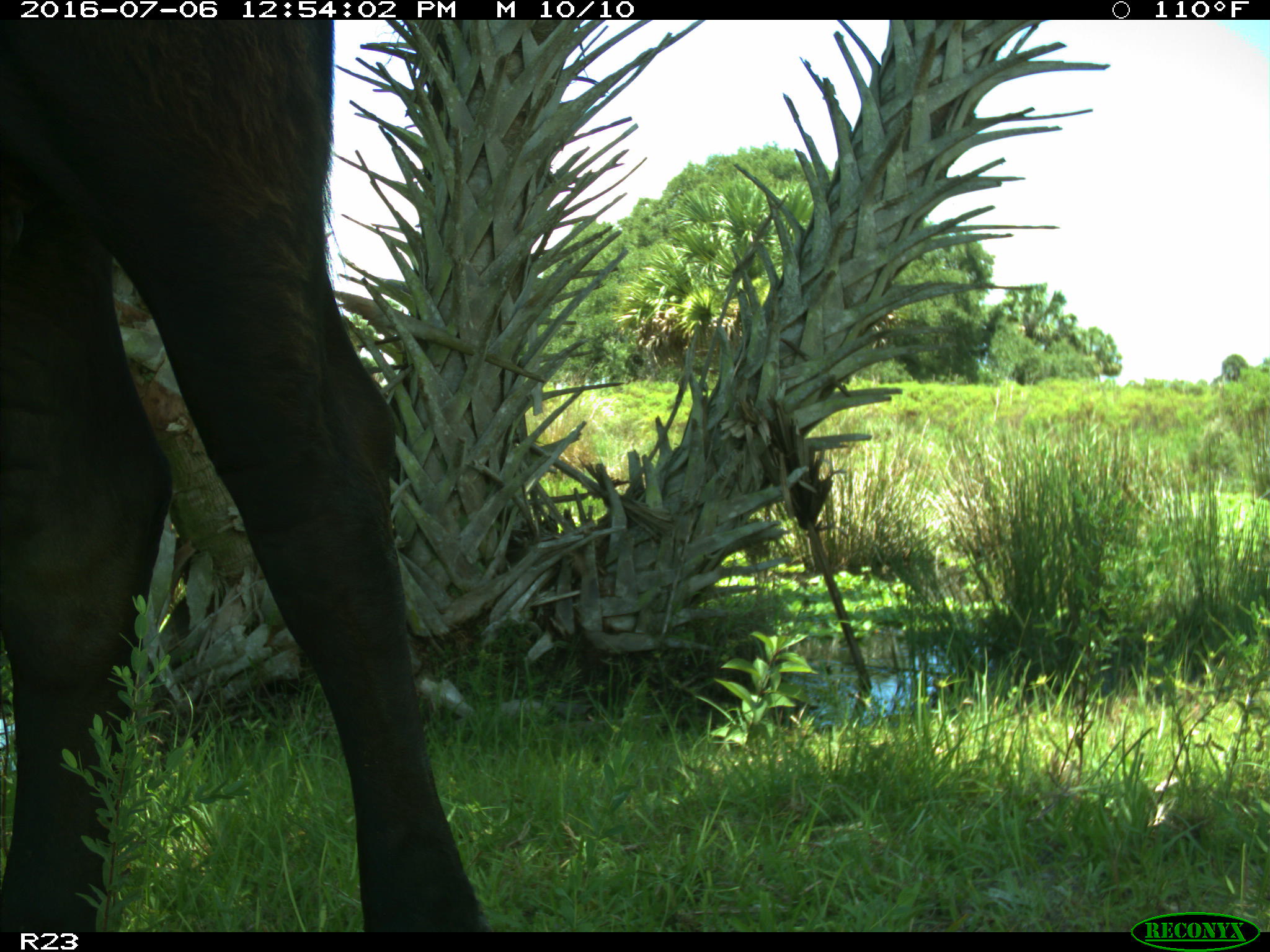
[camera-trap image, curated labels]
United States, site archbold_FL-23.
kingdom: Animalia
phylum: Chordata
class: Mammalia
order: Artiodactyla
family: Bovidae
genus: Bos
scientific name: Bos taurus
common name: domestic cow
Bos taurus (domestic cow).